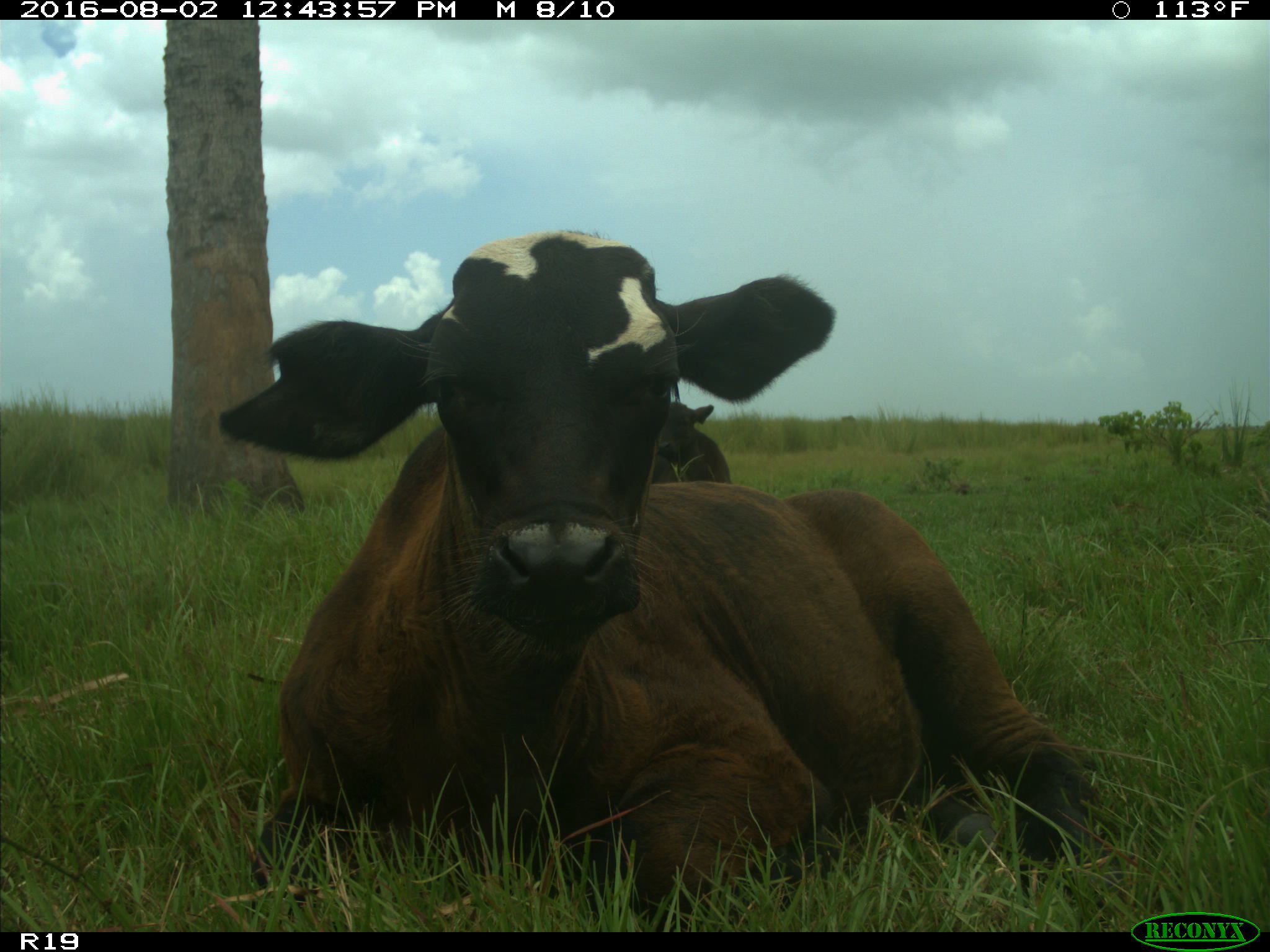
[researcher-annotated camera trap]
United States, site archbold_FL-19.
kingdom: Animalia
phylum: Chordata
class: Mammalia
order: Artiodactyla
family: Bovidae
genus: Bos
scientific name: Bos taurus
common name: domestic cow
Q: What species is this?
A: Bos taurus (domestic cow).